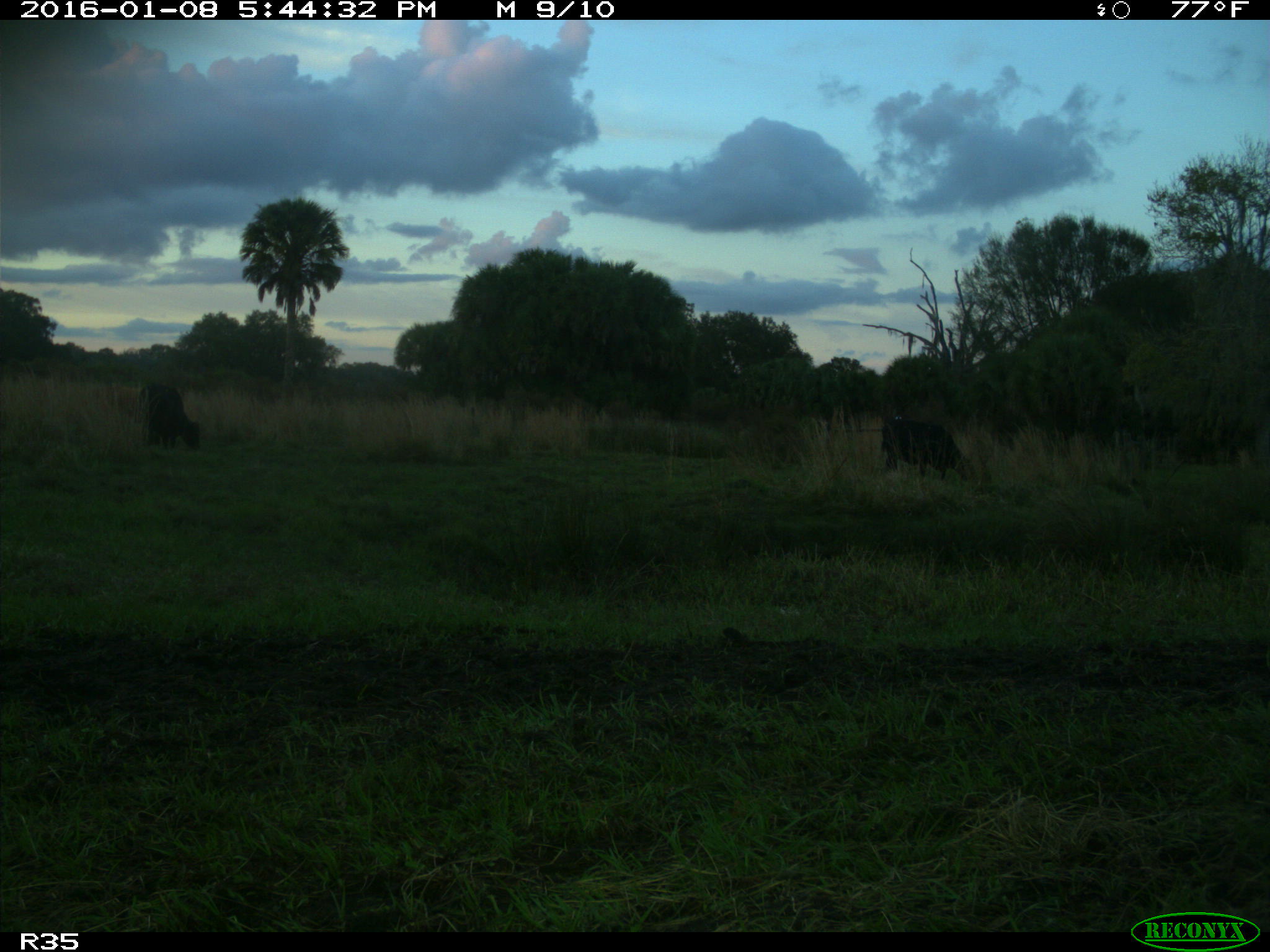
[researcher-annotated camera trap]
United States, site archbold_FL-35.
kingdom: Animalia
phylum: Chordata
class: Mammalia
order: Artiodactyla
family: Bovidae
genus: Bos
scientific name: Bos taurus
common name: domestic cow